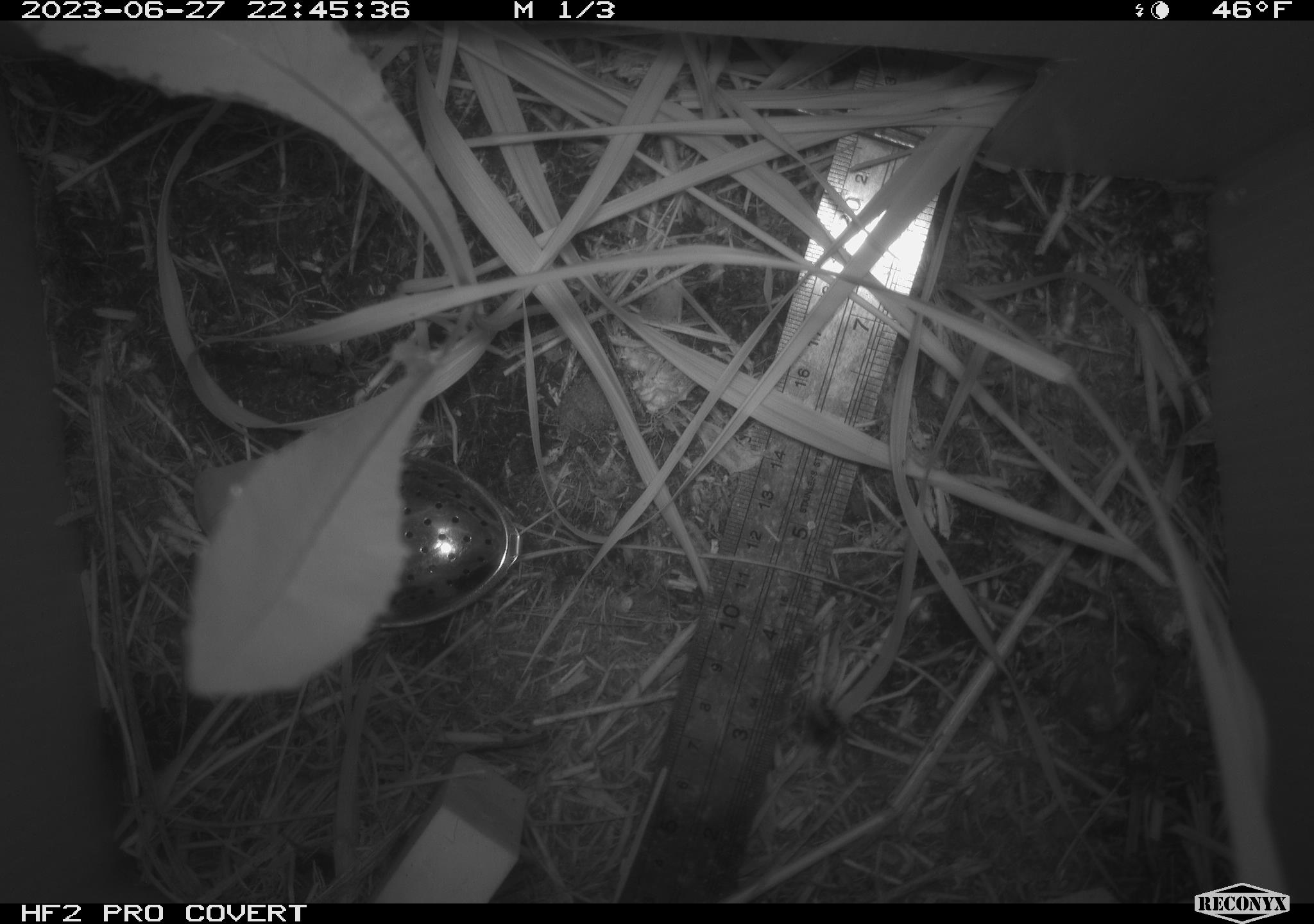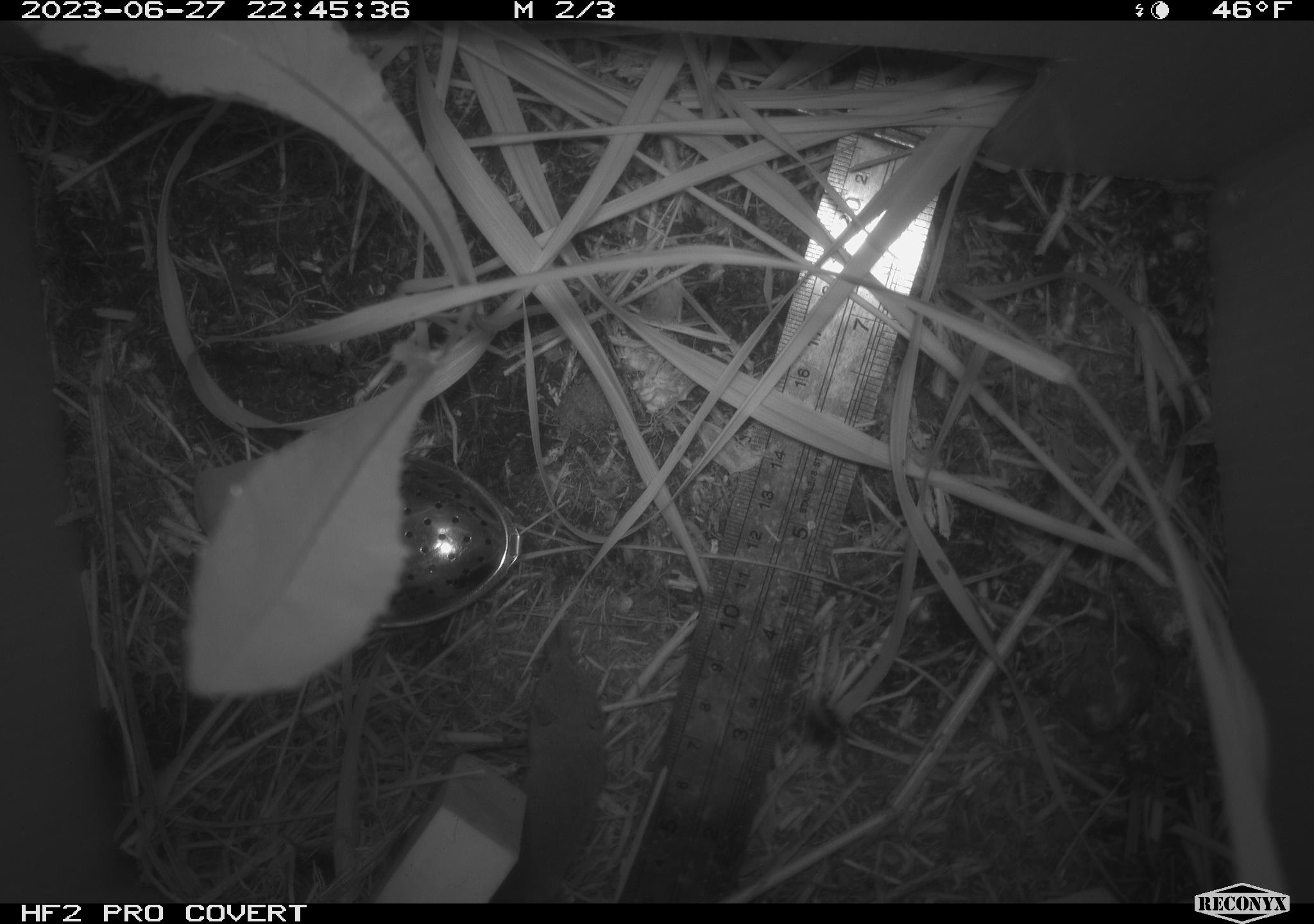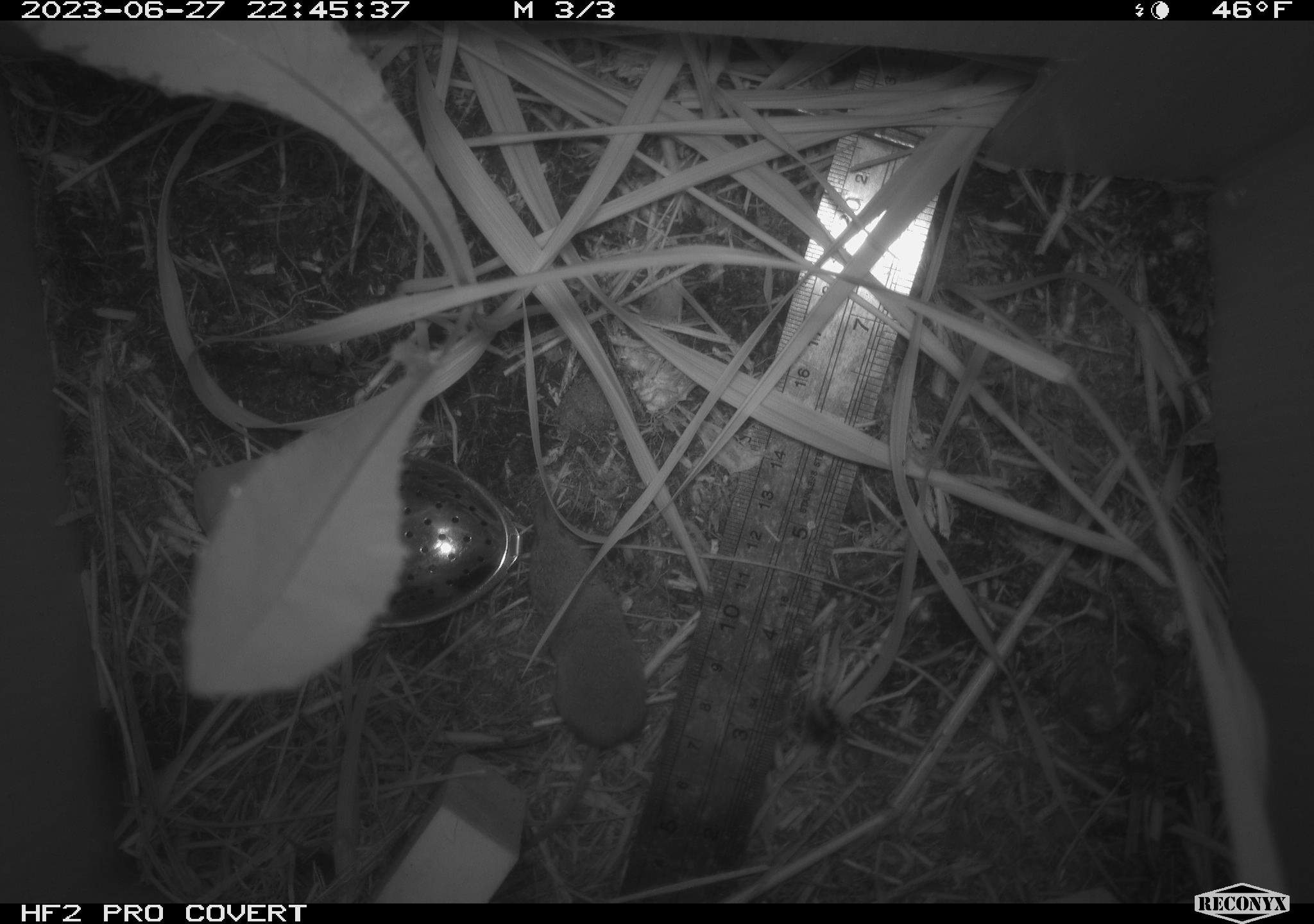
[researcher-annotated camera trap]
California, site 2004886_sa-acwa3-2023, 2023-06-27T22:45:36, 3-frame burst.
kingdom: Animalia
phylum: Chordata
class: Mammalia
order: Eulipotyphla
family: Soricidae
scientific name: Soricidae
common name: shrews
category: soricidae family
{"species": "soricidae family (shrews) (Soricidae)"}